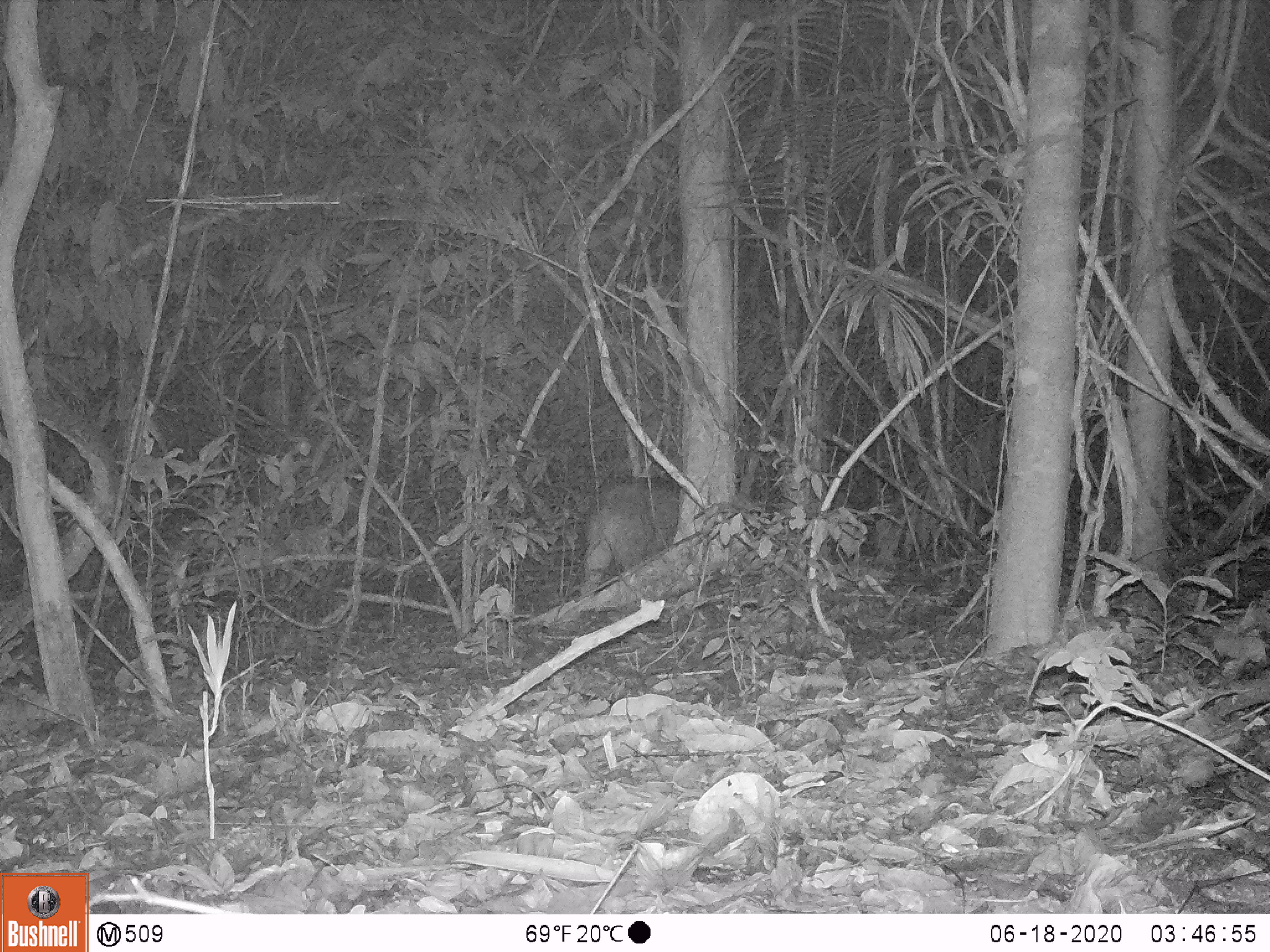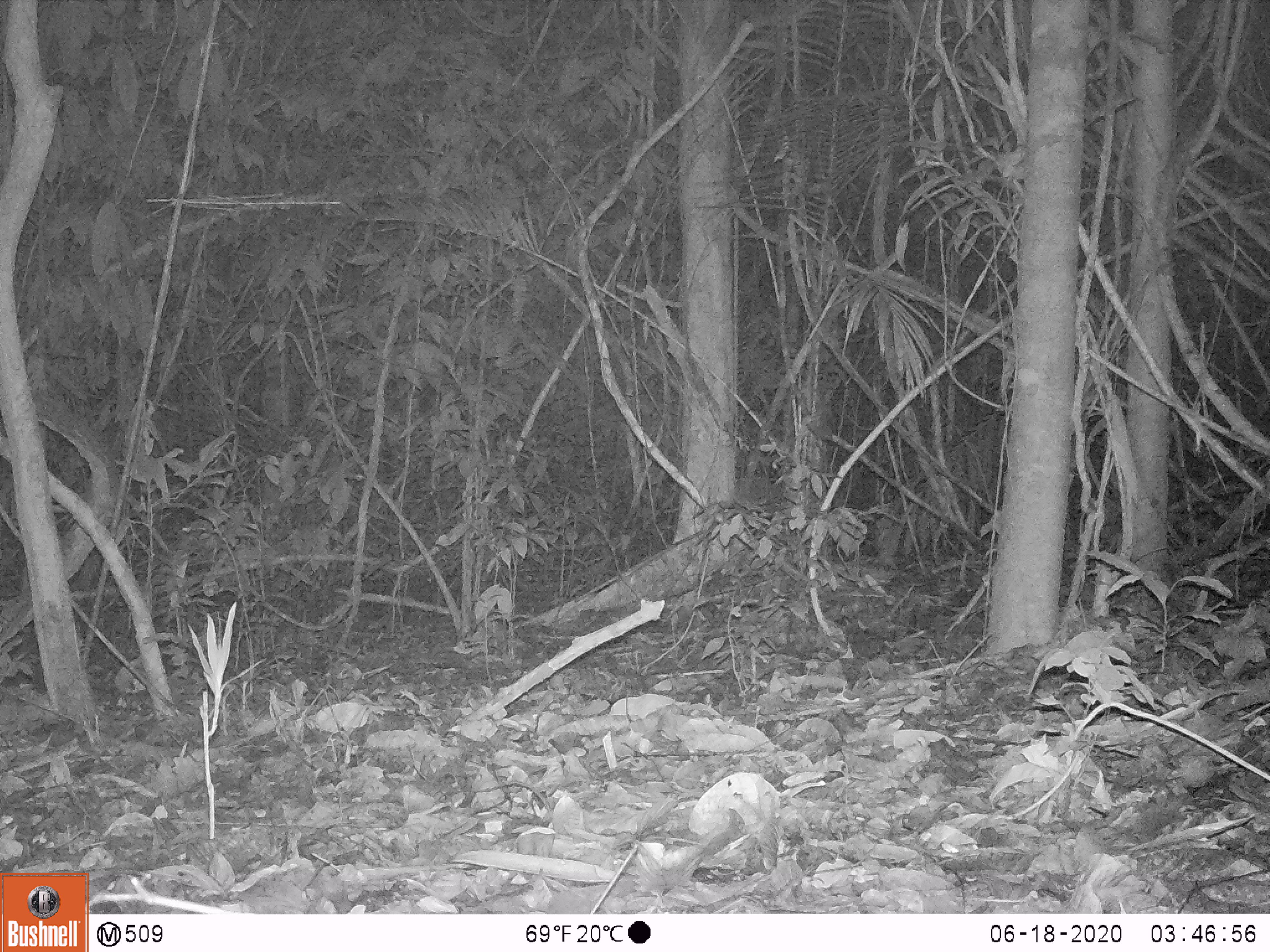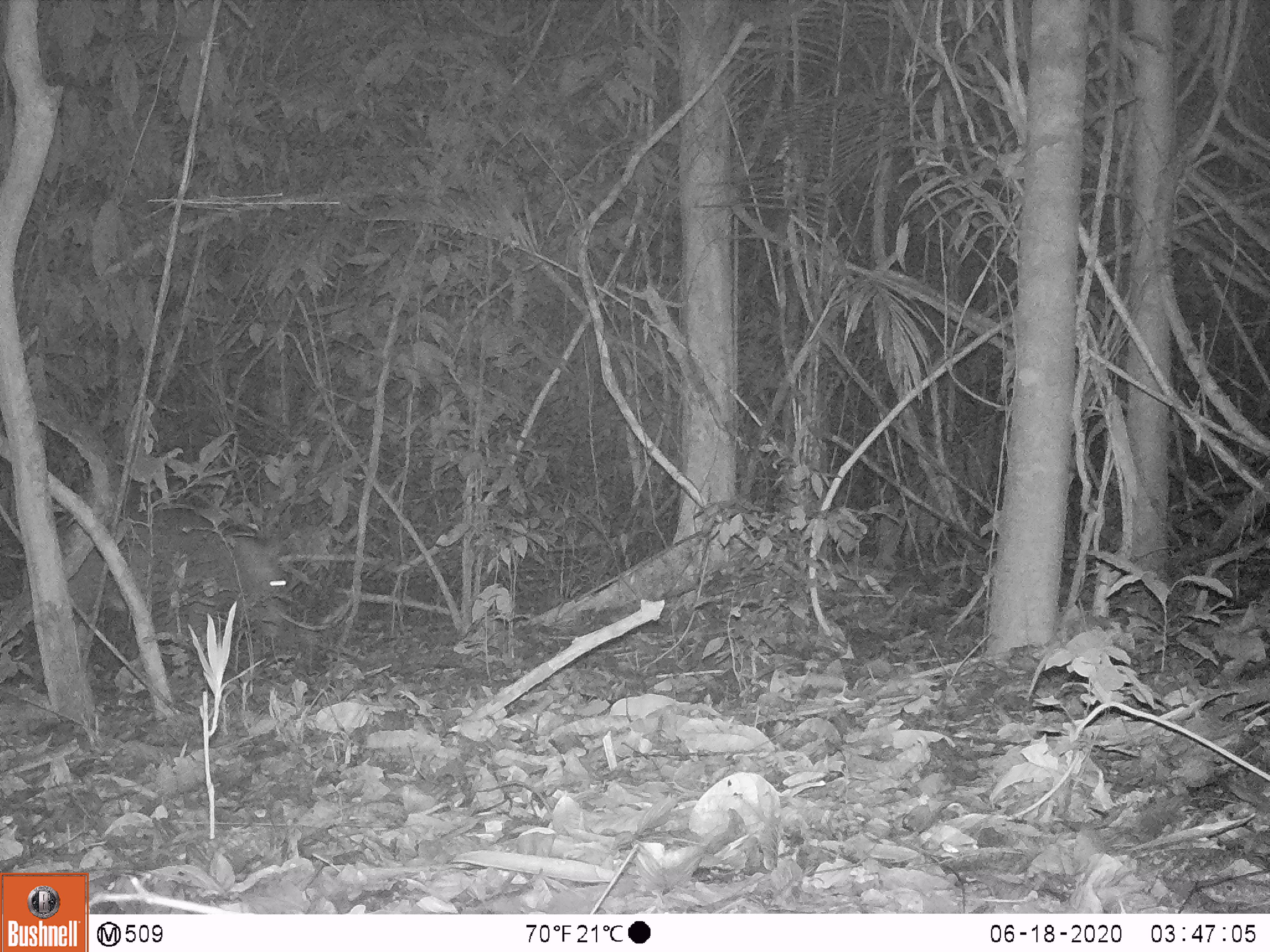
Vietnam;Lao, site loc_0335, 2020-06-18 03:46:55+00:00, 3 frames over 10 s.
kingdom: Animalia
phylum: Chordata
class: Mammalia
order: Artiodactyla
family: Suidae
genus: Sus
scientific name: Sus scrofa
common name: eurasian wild pig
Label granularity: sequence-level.